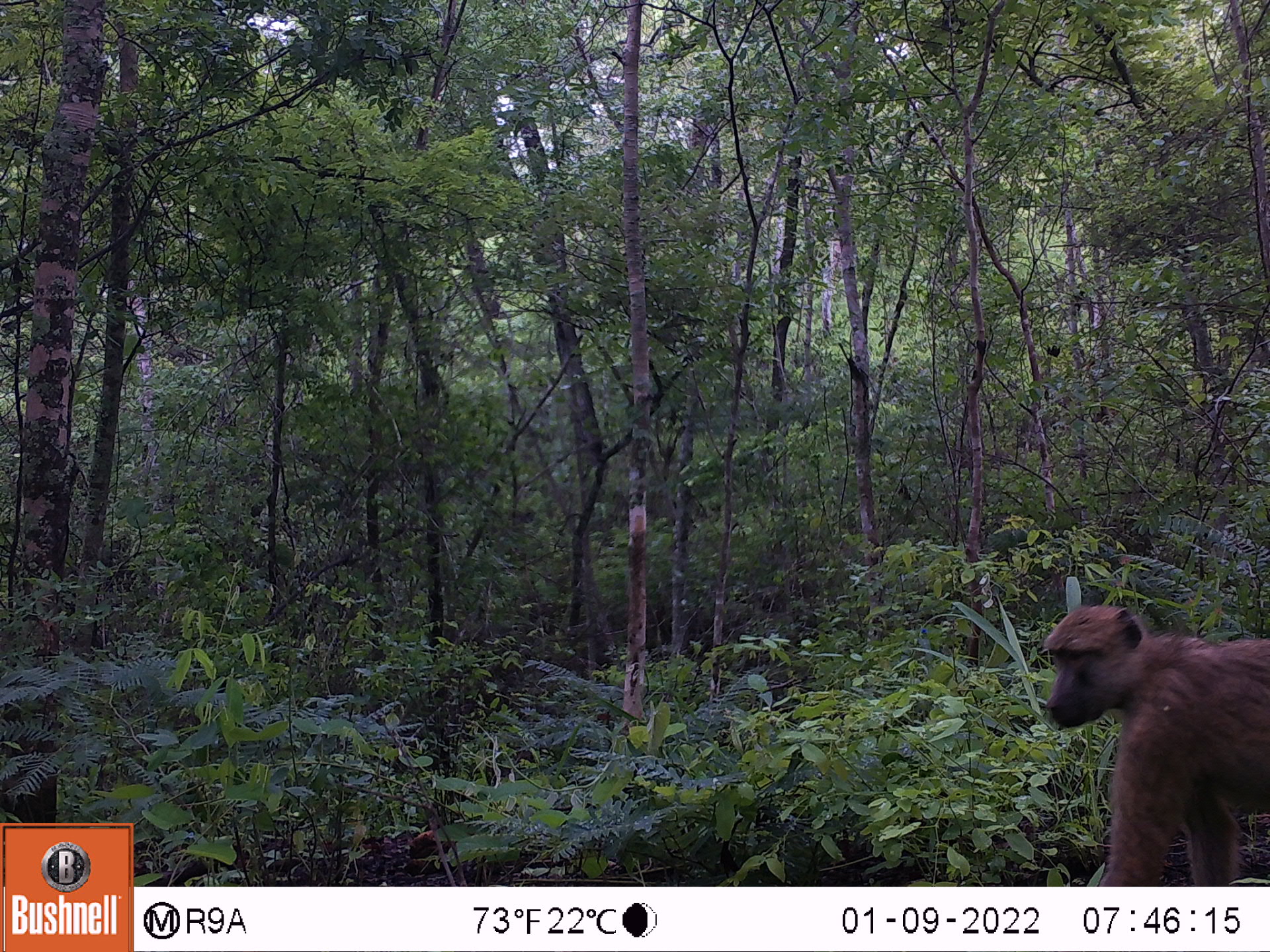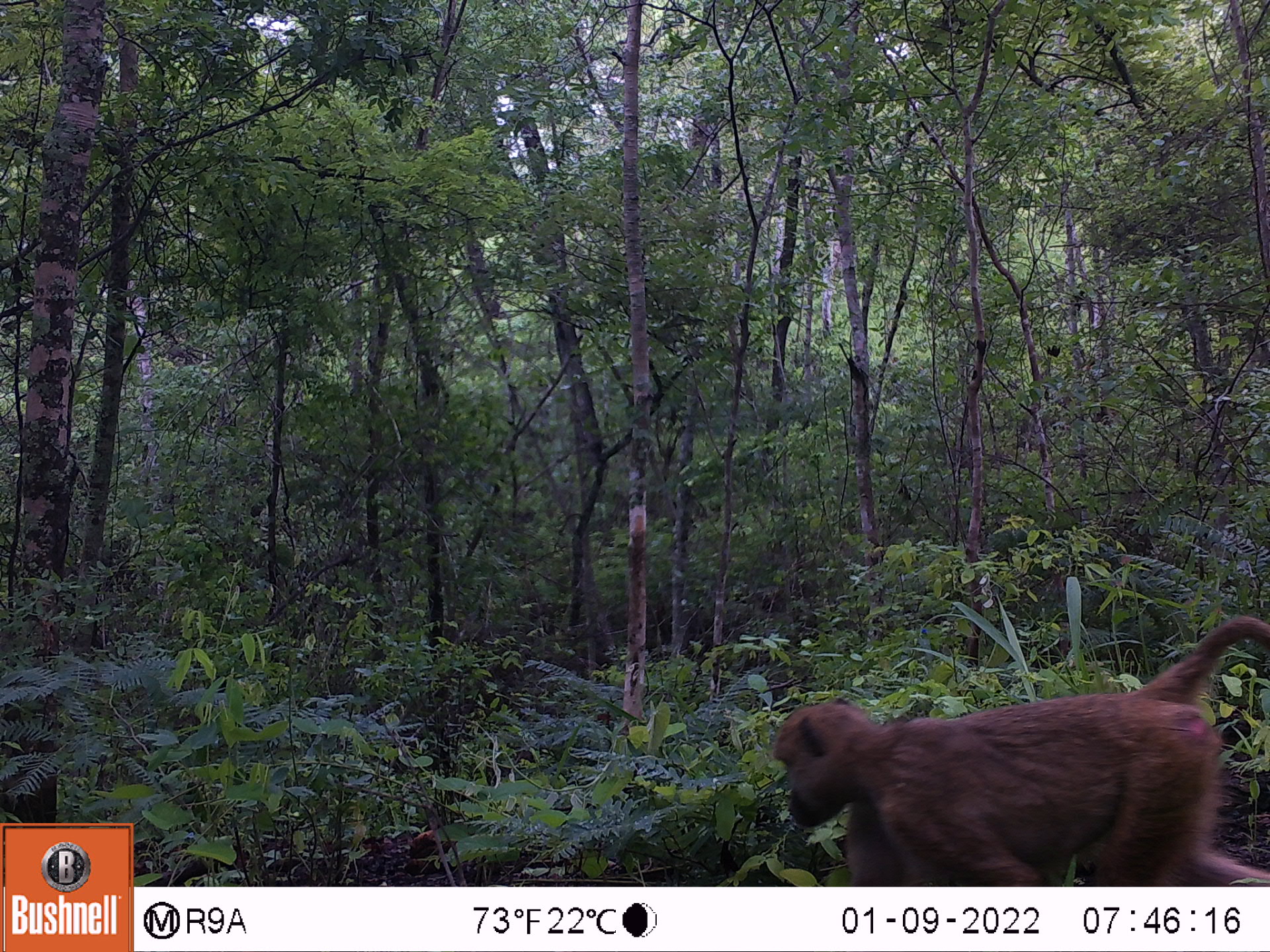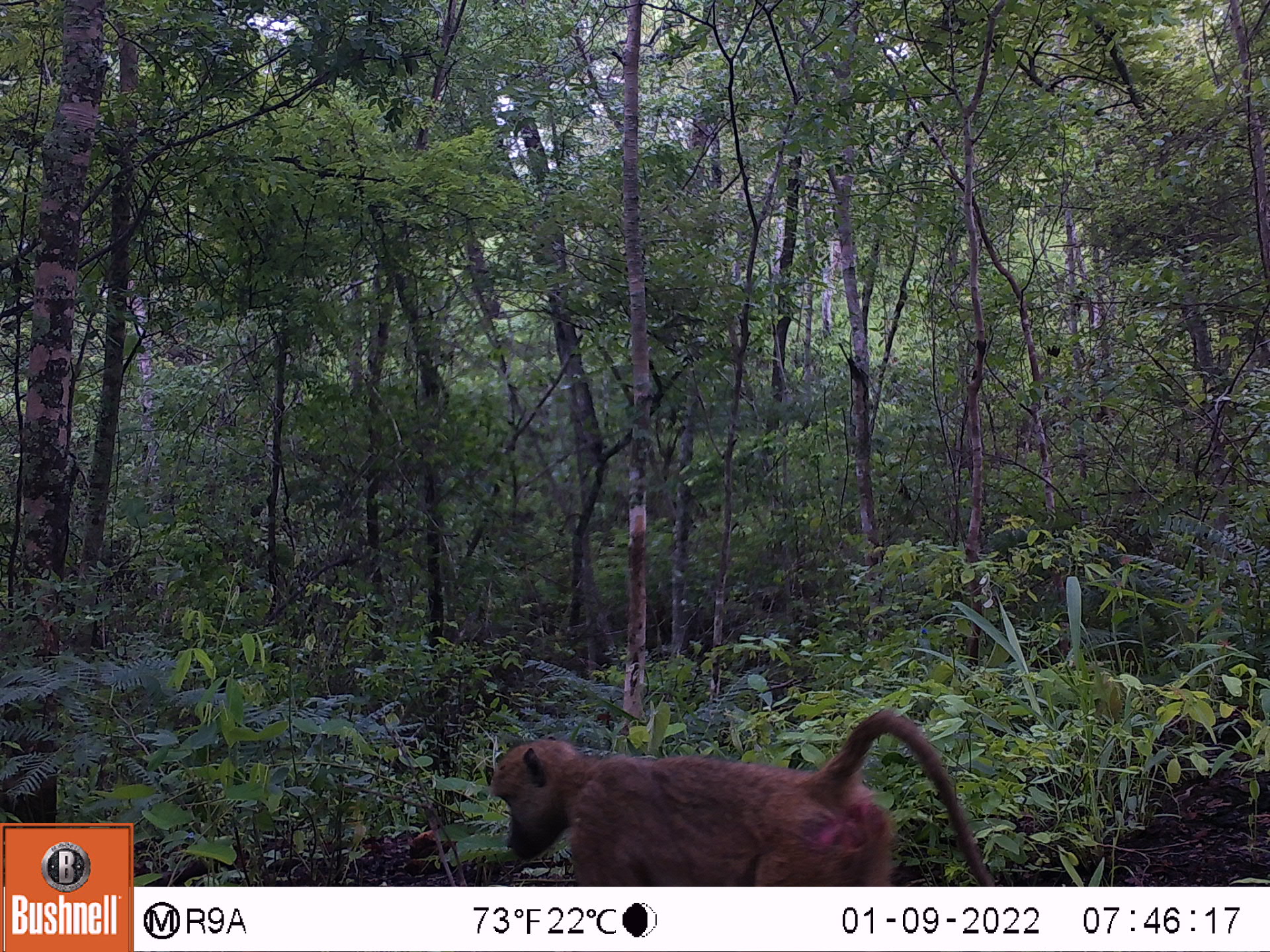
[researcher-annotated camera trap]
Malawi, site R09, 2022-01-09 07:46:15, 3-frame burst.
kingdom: Animalia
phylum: Chordata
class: Mammalia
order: Primates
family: Cercopithecidae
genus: Papio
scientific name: Papio cynocephalus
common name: yellow baboon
Yellow baboon (Papio cynocephalus), count 1.